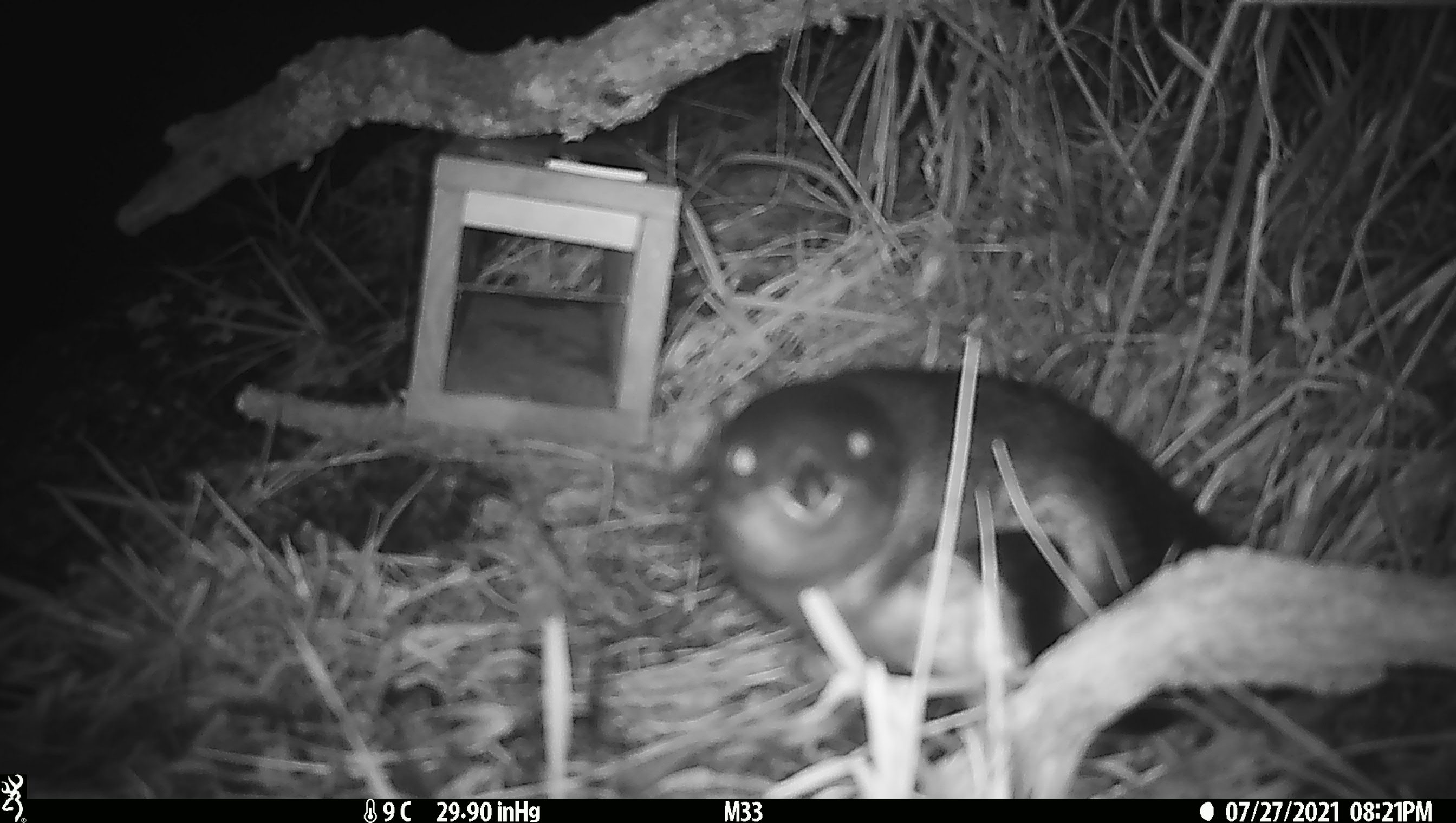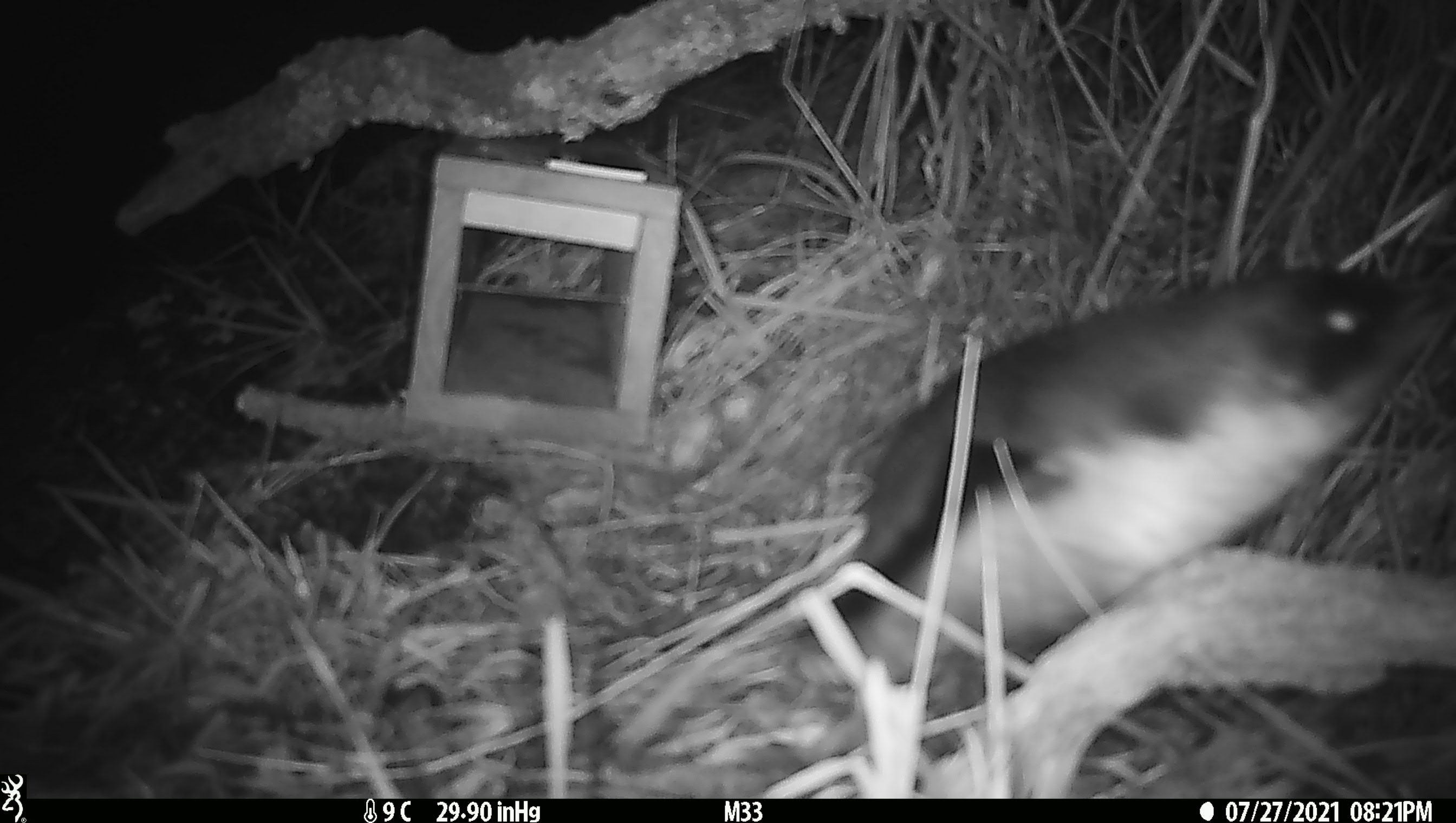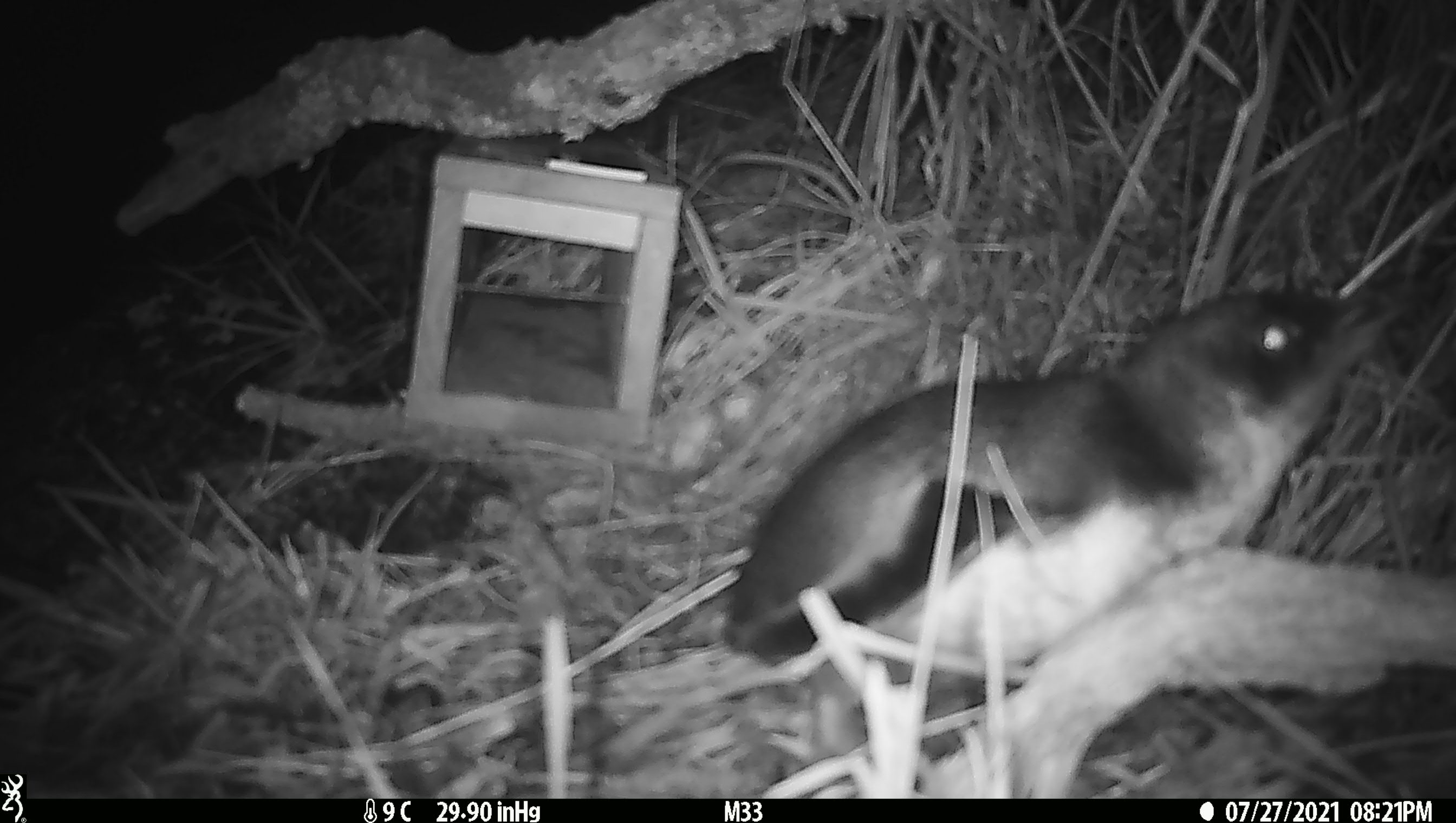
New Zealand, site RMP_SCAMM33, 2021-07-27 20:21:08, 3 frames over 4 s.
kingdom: Animalia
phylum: Chordata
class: Aves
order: Sphenisciformes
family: Spheniscidae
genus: Eudyptula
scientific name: Eudyptula minor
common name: little blue penguin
Little blue penguin (Eudyptula minor).